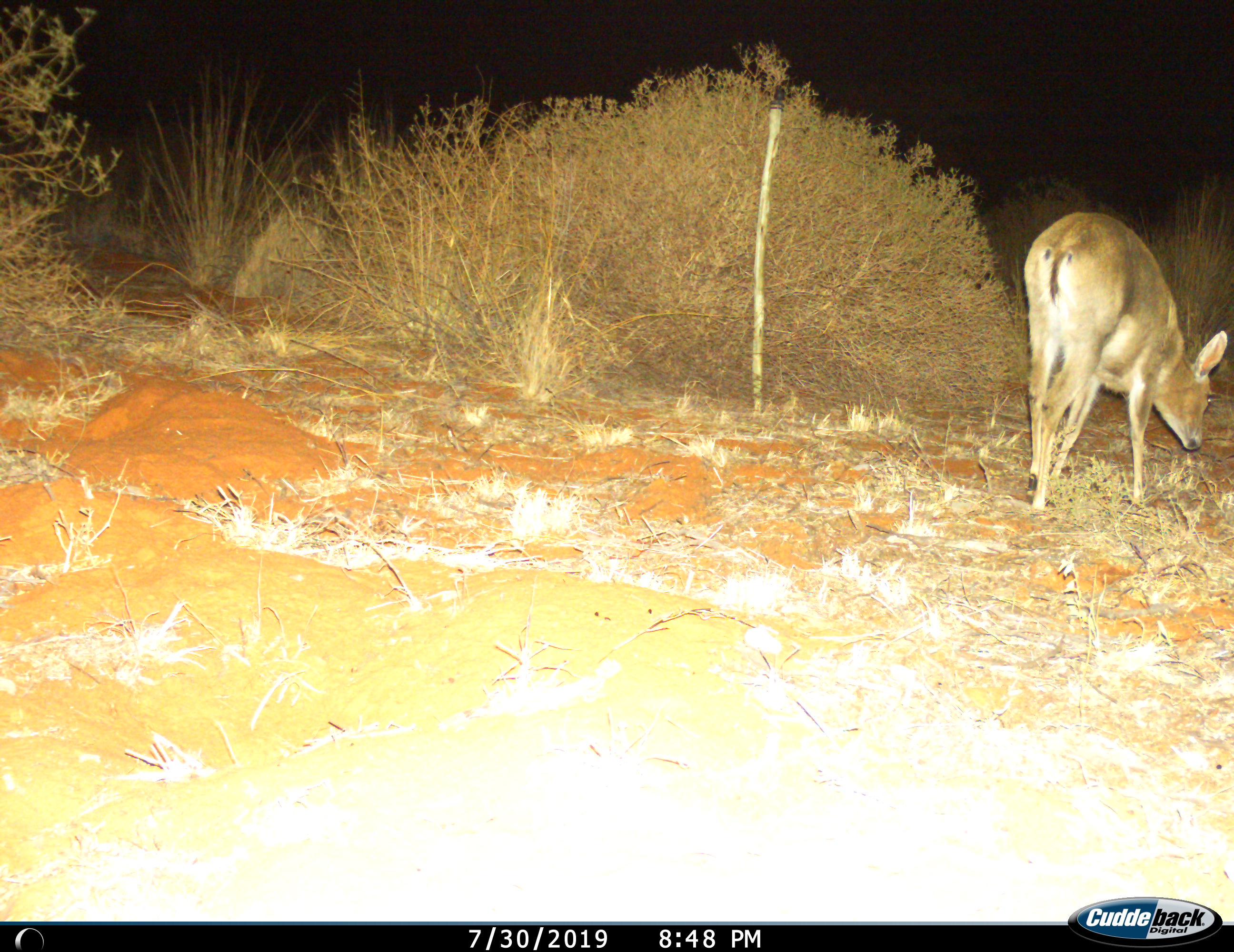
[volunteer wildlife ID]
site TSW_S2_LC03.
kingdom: Animalia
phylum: Chordata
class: Mammalia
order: Artiodactyla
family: Bovidae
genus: Sylvicapra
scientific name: Sylvicapra grimmia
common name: common duiker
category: duikercommongrey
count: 1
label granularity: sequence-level